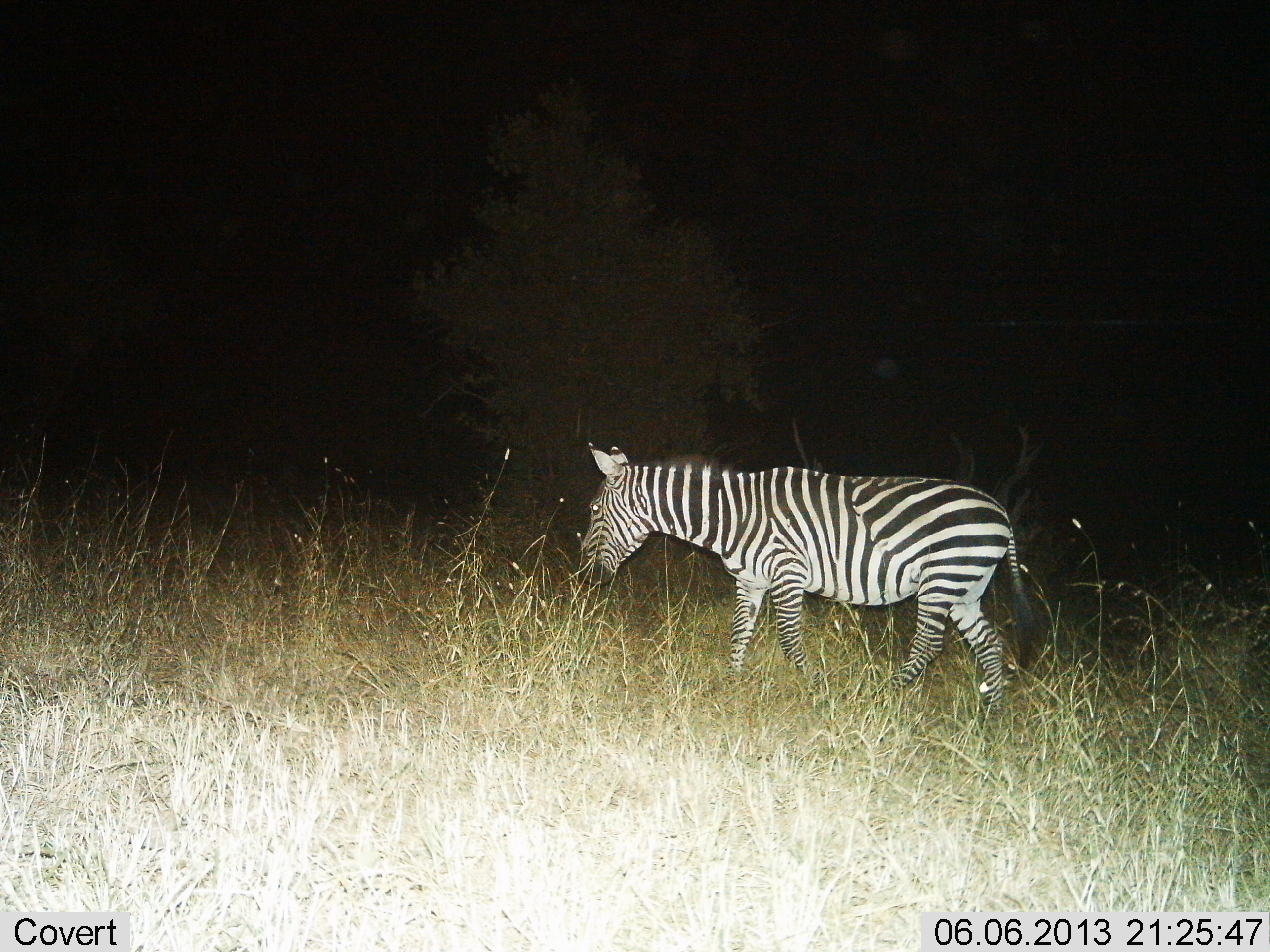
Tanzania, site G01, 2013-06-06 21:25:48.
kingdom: Animalia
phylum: Chordata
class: Mammalia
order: Perissodactyla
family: Equidae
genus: Equus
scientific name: Equus quagga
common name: plains zebra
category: zebra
Zebra (plains zebra) (Equus quagga), count 1. Behavior (volunteer vote fractions): standing 40%, resting 0%, moving 60%, interacting 0%. Young present (vote fraction): 0%. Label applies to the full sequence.